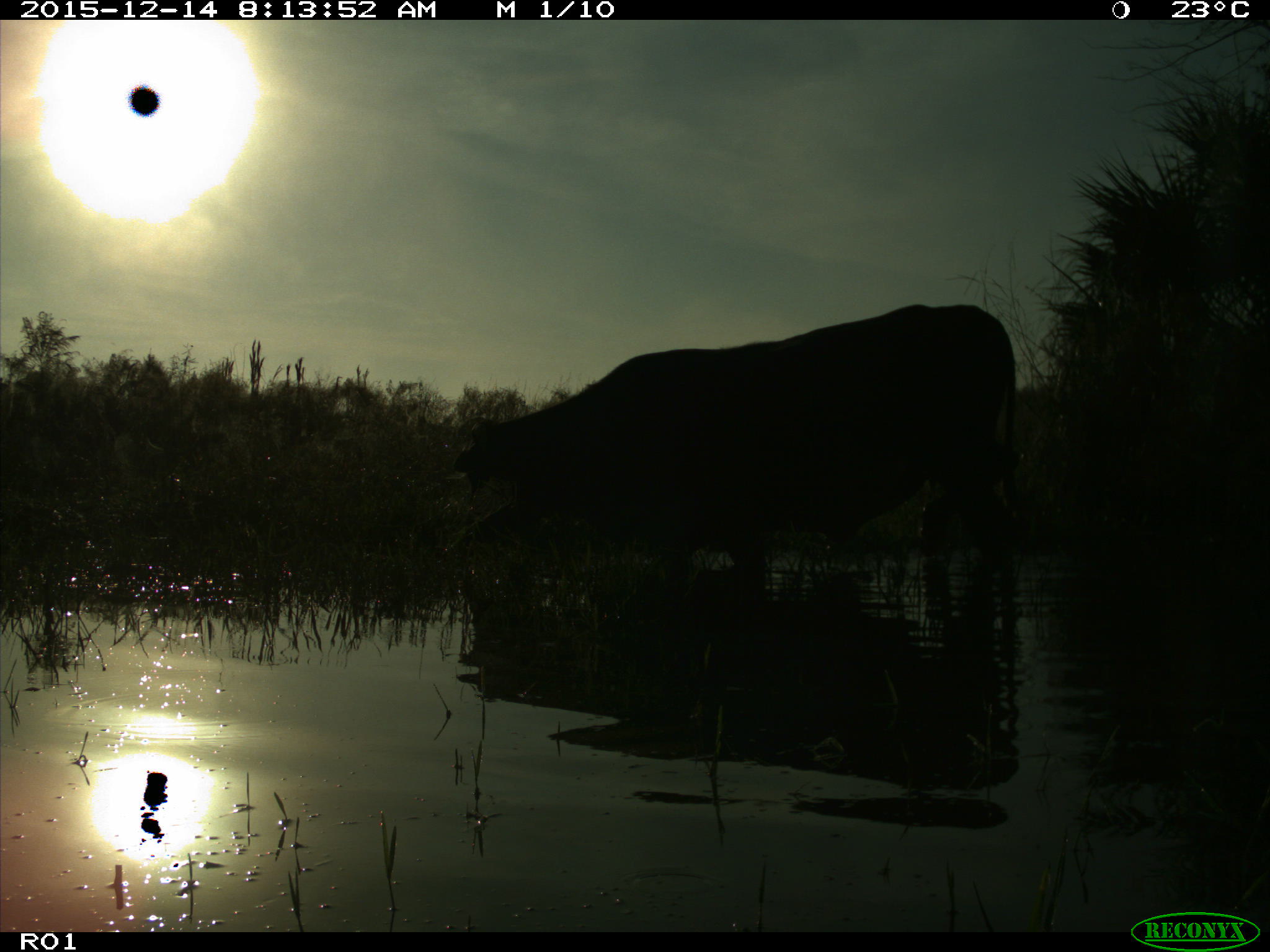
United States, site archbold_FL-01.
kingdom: Animalia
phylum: Chordata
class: Mammalia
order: Artiodactyla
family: Bovidae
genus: Bos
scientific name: Bos taurus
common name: domestic cow